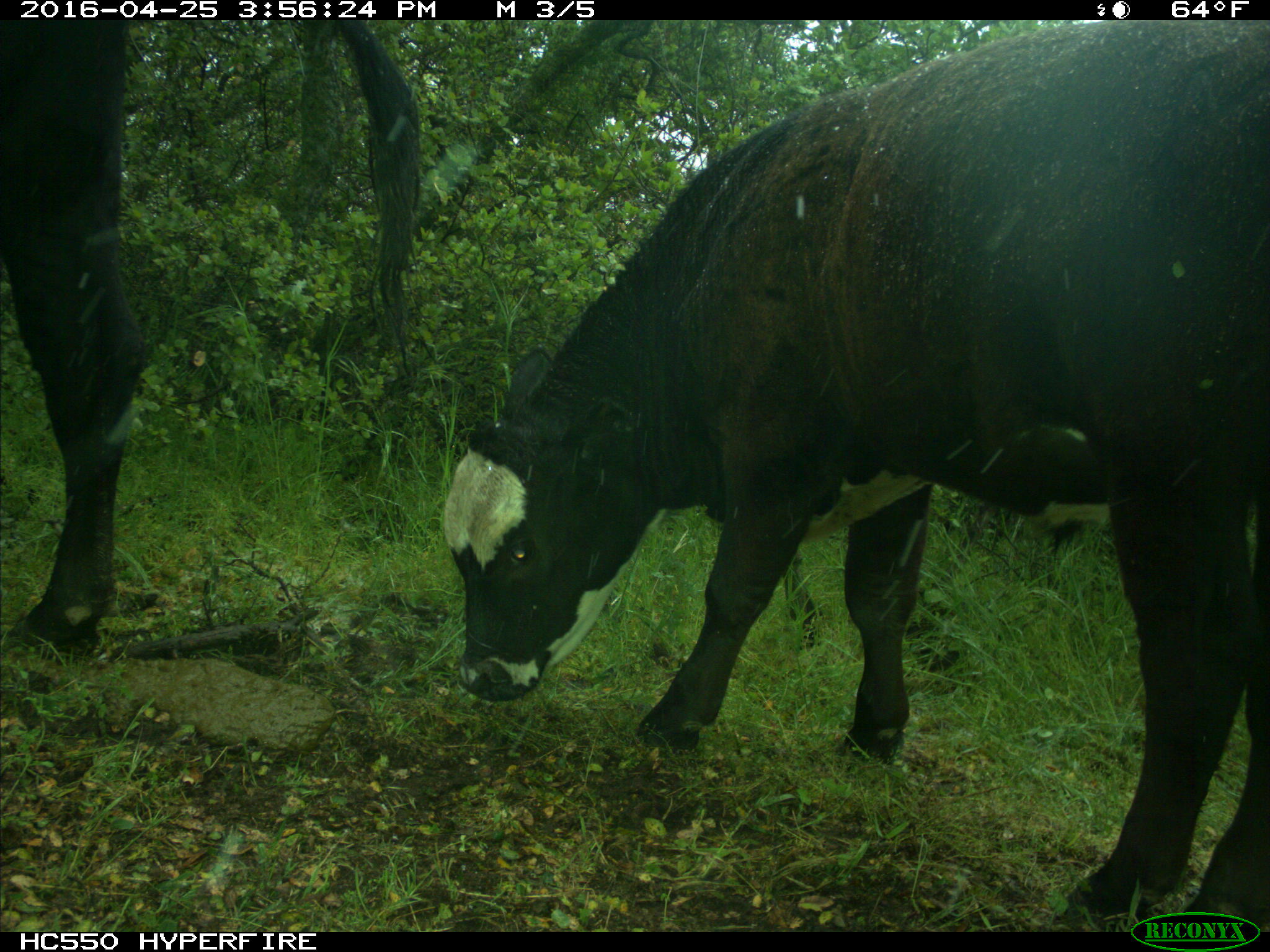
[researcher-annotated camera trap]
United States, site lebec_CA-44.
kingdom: Animalia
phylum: Chordata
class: Mammalia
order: Artiodactyla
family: Bovidae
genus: Bos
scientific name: Bos taurus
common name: domestic cow